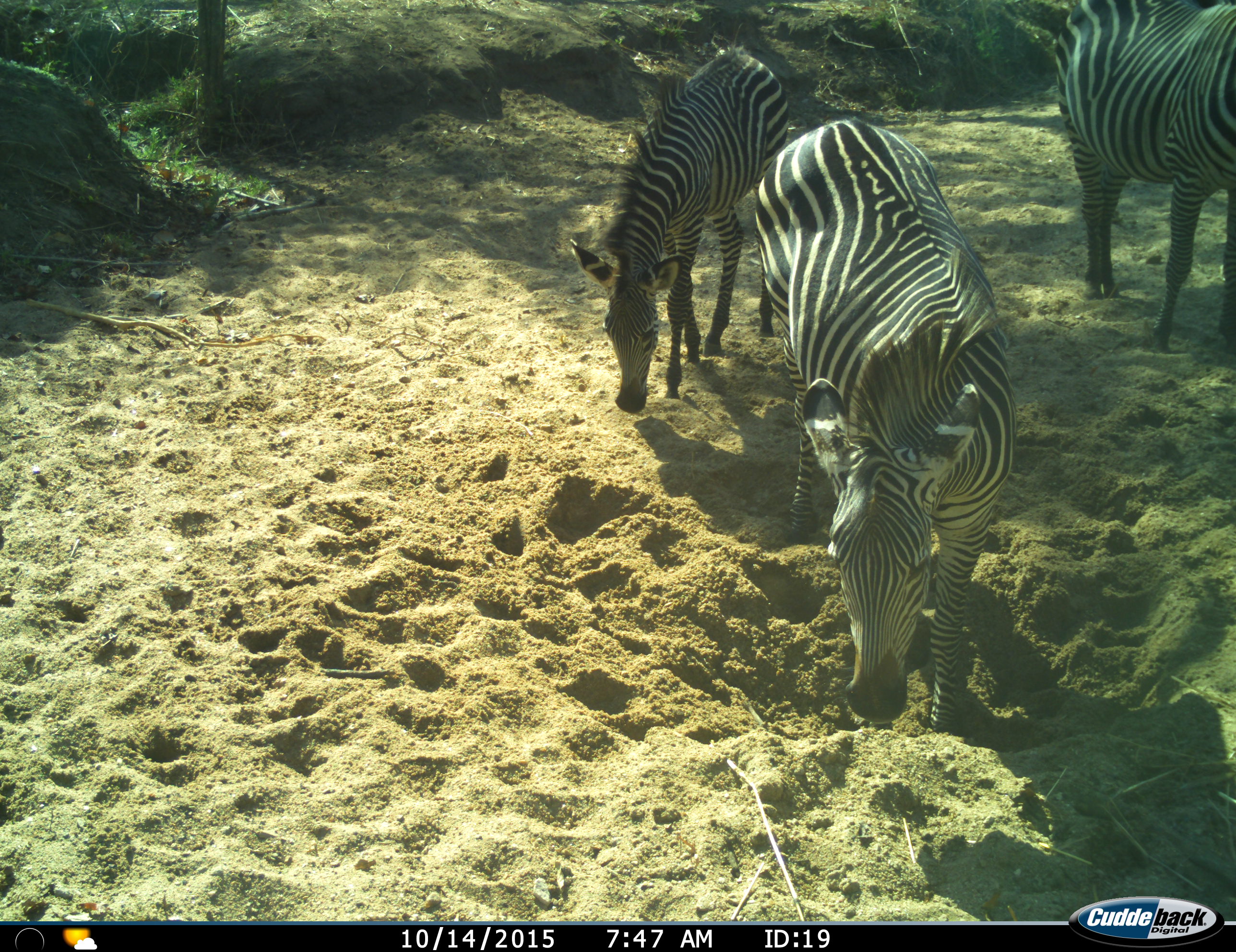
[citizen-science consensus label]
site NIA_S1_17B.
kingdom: Animalia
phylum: Chordata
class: Mammalia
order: Perissodactyla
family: Equidae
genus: Equus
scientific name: Equus quagga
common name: plains zebra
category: zebraplains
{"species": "zebraplains (plains zebra) (Equus quagga)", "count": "3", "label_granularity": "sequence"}